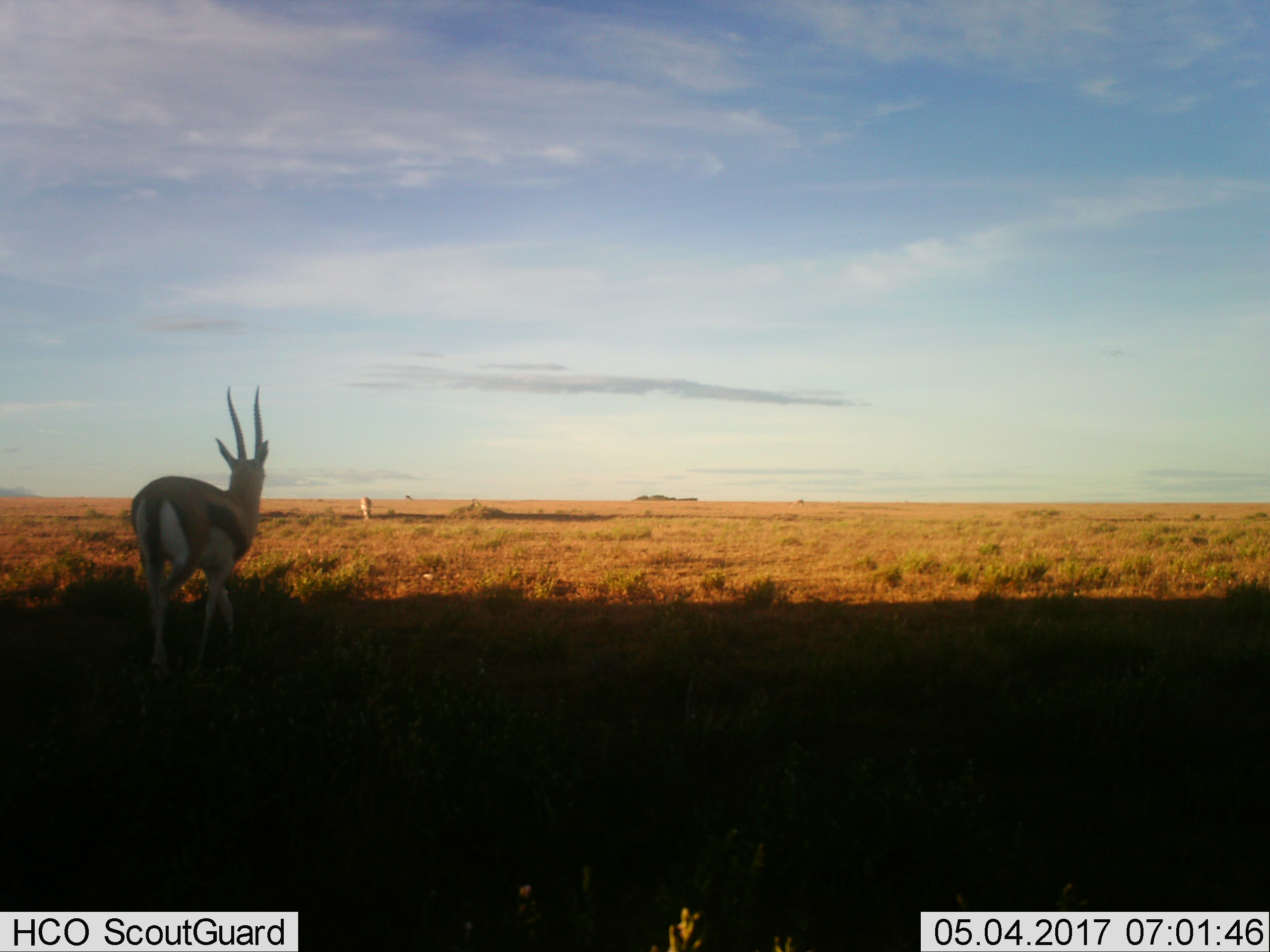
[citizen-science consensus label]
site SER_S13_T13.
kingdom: Animalia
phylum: Chordata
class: Mammalia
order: Artiodactyla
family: Bovidae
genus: Eudorcas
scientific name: Eudorcas thomsonii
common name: thomson's gazelle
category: gazellethomsons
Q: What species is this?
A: Gazellethomsons (thomson's gazelle) (Eudorcas thomsonii).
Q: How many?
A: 1.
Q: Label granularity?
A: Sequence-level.